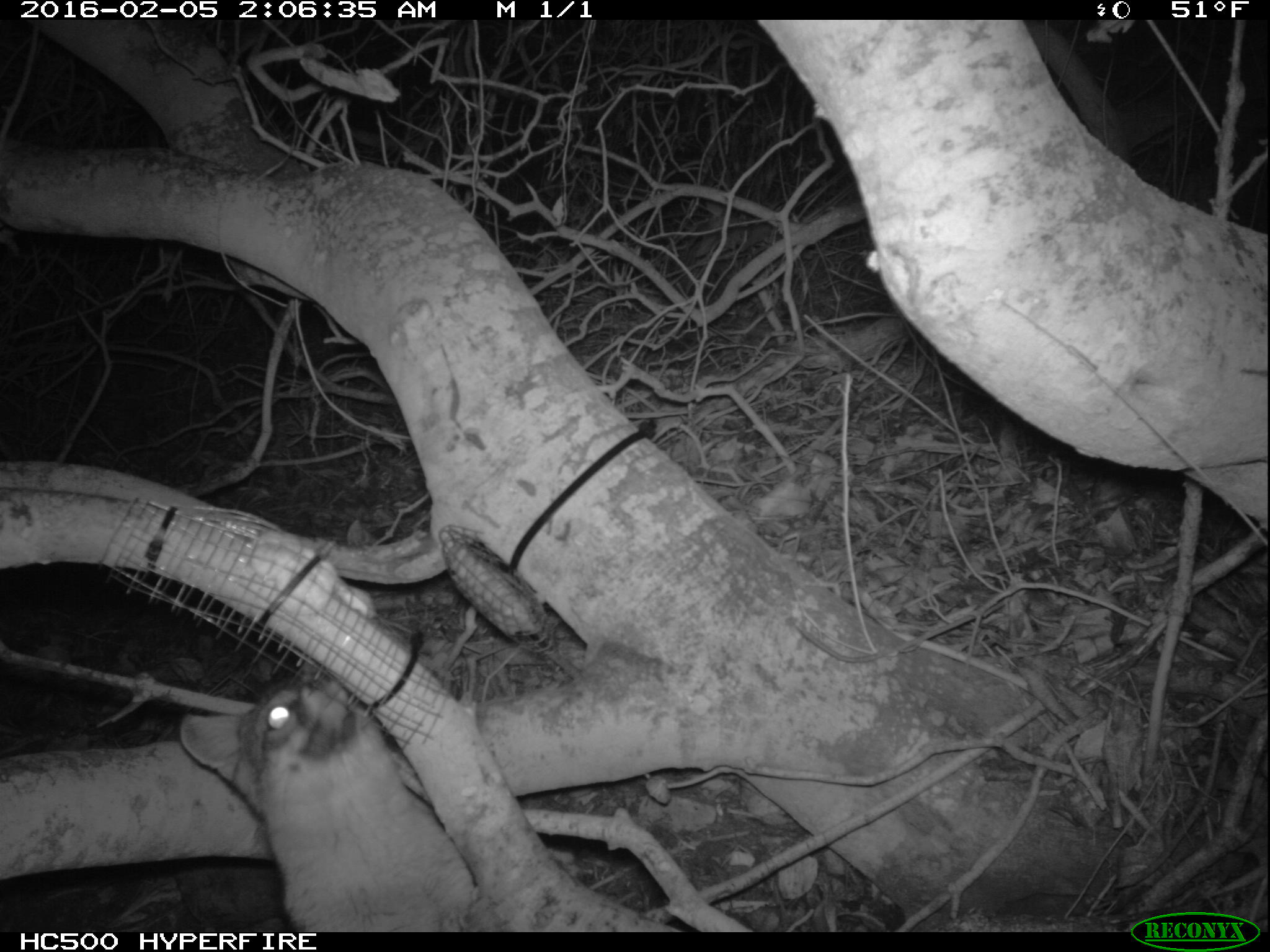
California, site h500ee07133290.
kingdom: Animalia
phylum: Chordata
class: Mammalia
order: Carnivora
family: Canidae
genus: Urocyon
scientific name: Urocyon littoralis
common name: island fox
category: fox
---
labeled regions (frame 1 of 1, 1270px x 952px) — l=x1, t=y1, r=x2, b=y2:
fox: l=178, t=676, r=1126, b=929